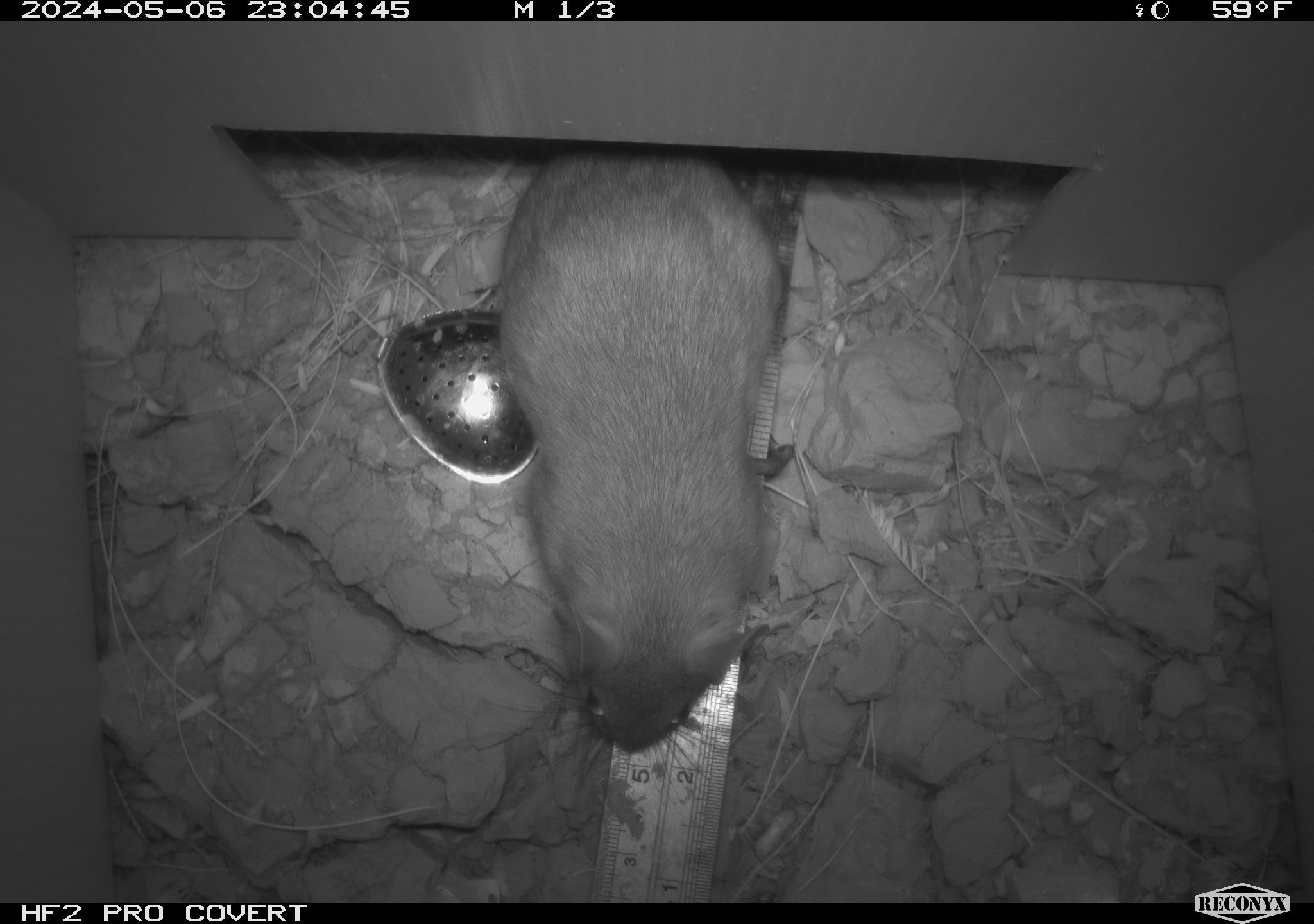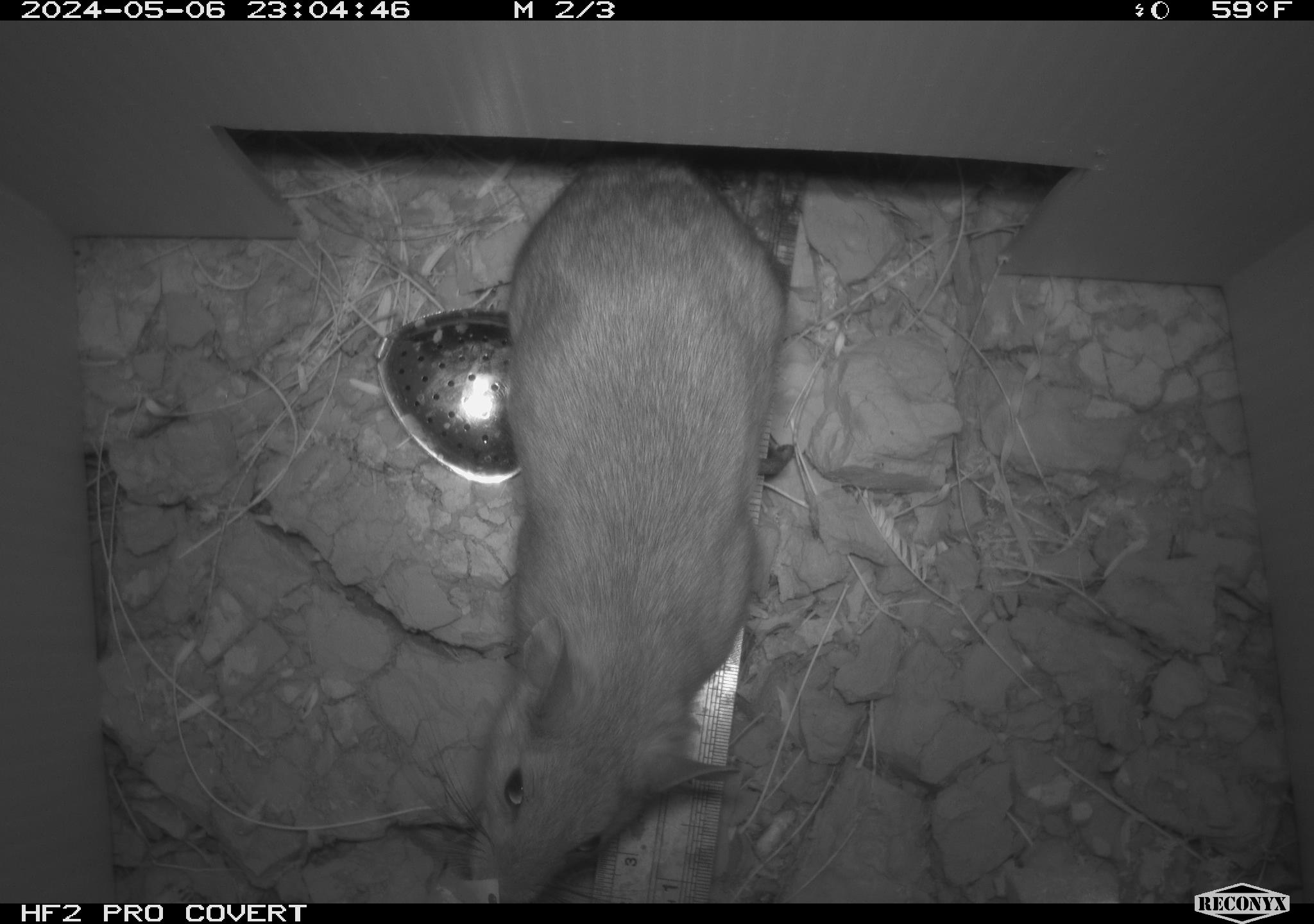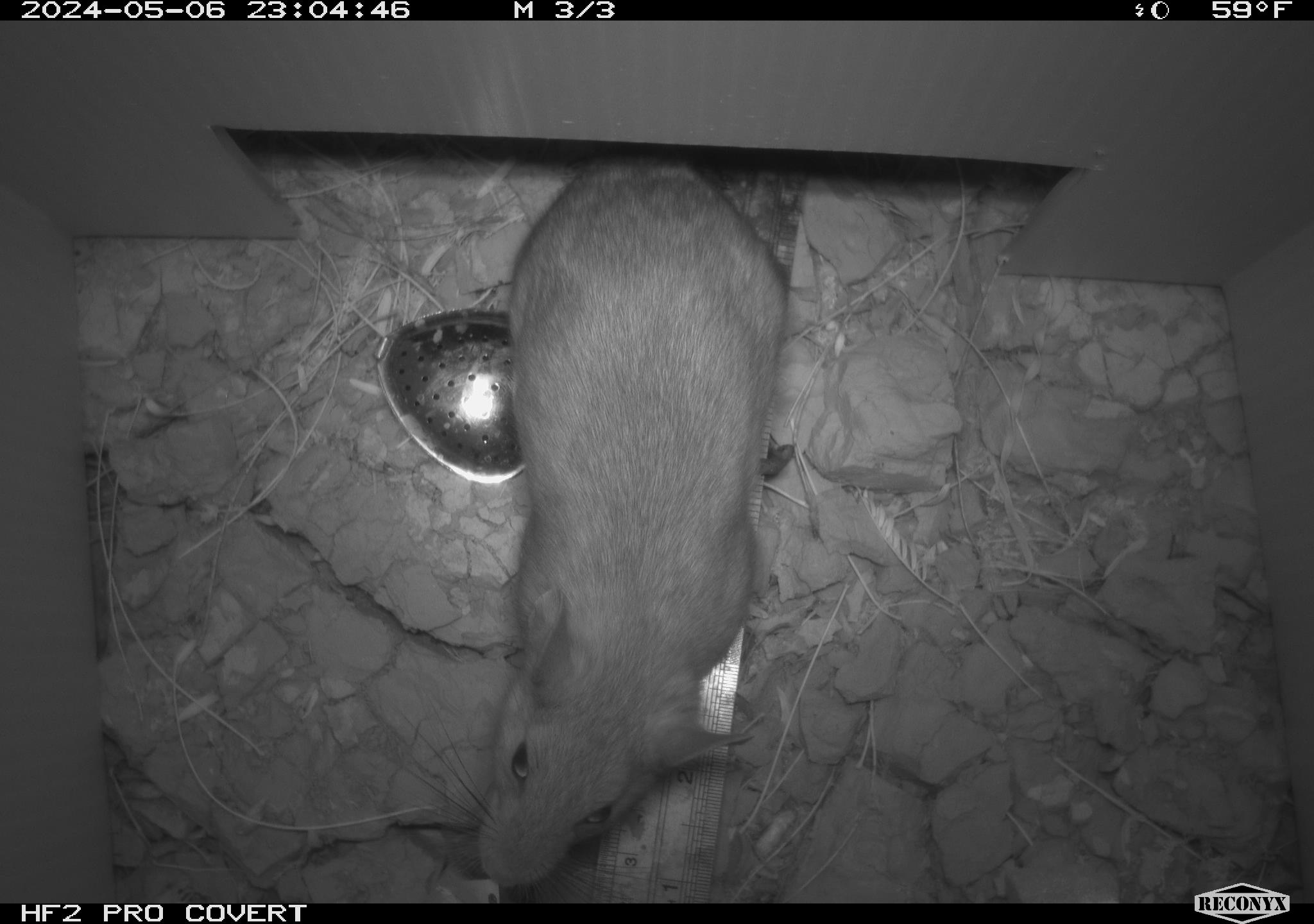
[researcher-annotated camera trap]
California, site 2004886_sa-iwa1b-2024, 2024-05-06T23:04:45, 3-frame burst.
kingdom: Animalia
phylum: Chordata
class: Mammalia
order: Rodentia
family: Cricetidae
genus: Neotoma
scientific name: Neotoma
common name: pack rat or woodrat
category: neotoma species